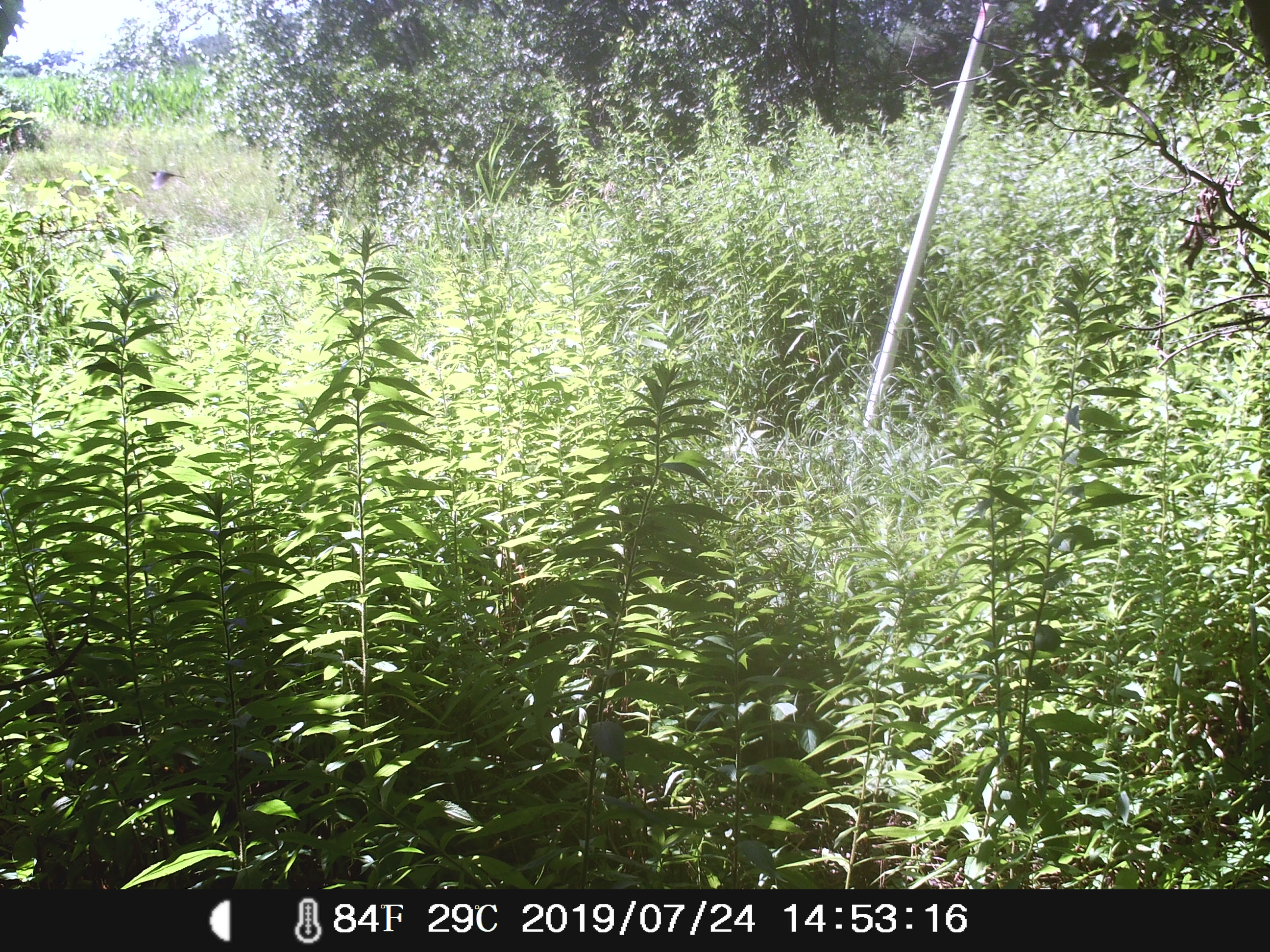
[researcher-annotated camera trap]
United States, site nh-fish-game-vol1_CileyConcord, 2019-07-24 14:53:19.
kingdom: Animalia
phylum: Chordata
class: Aves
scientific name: Aves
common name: bird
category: bird sp.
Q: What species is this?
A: Bird sp. (bird) (Aves).